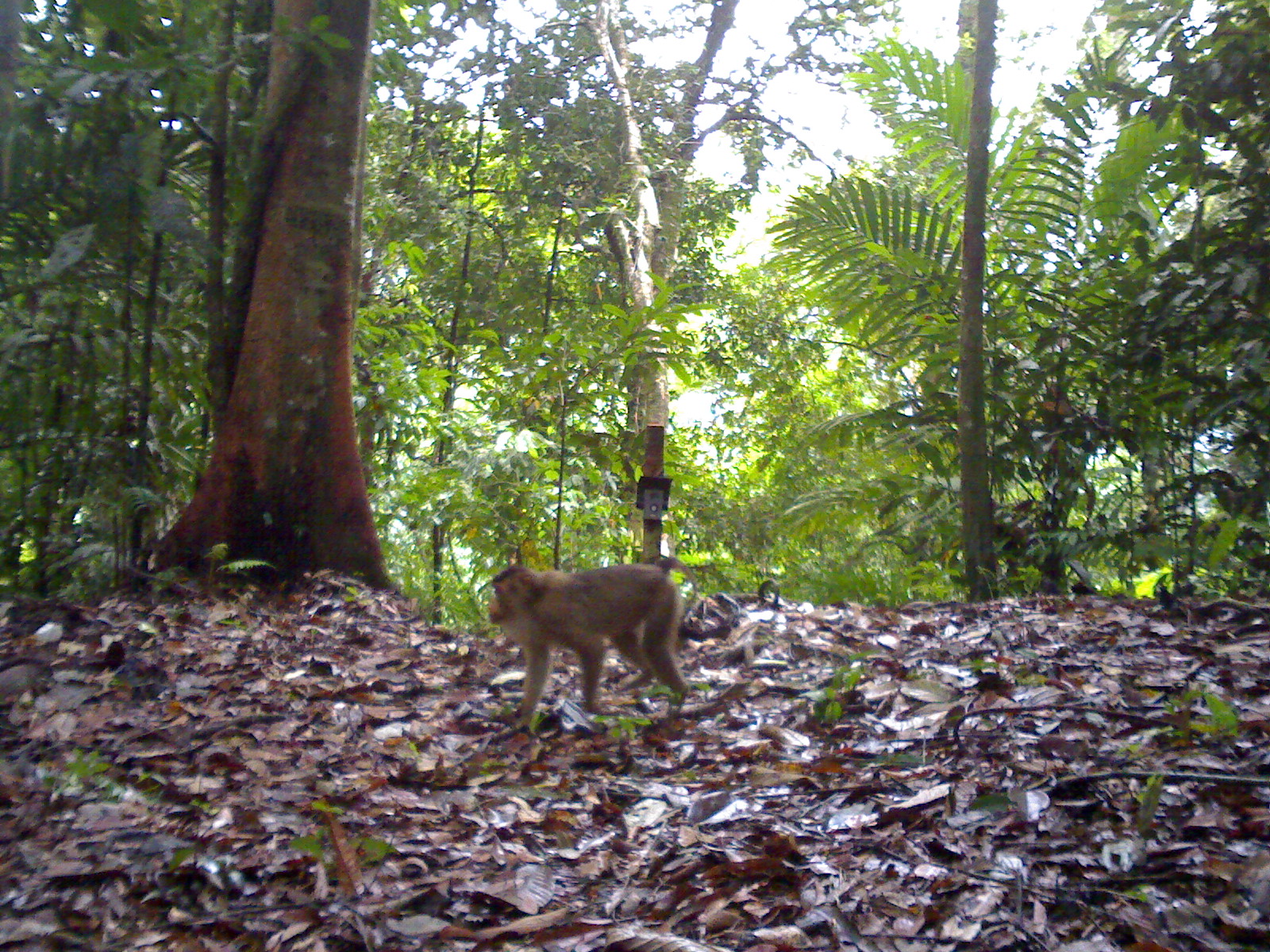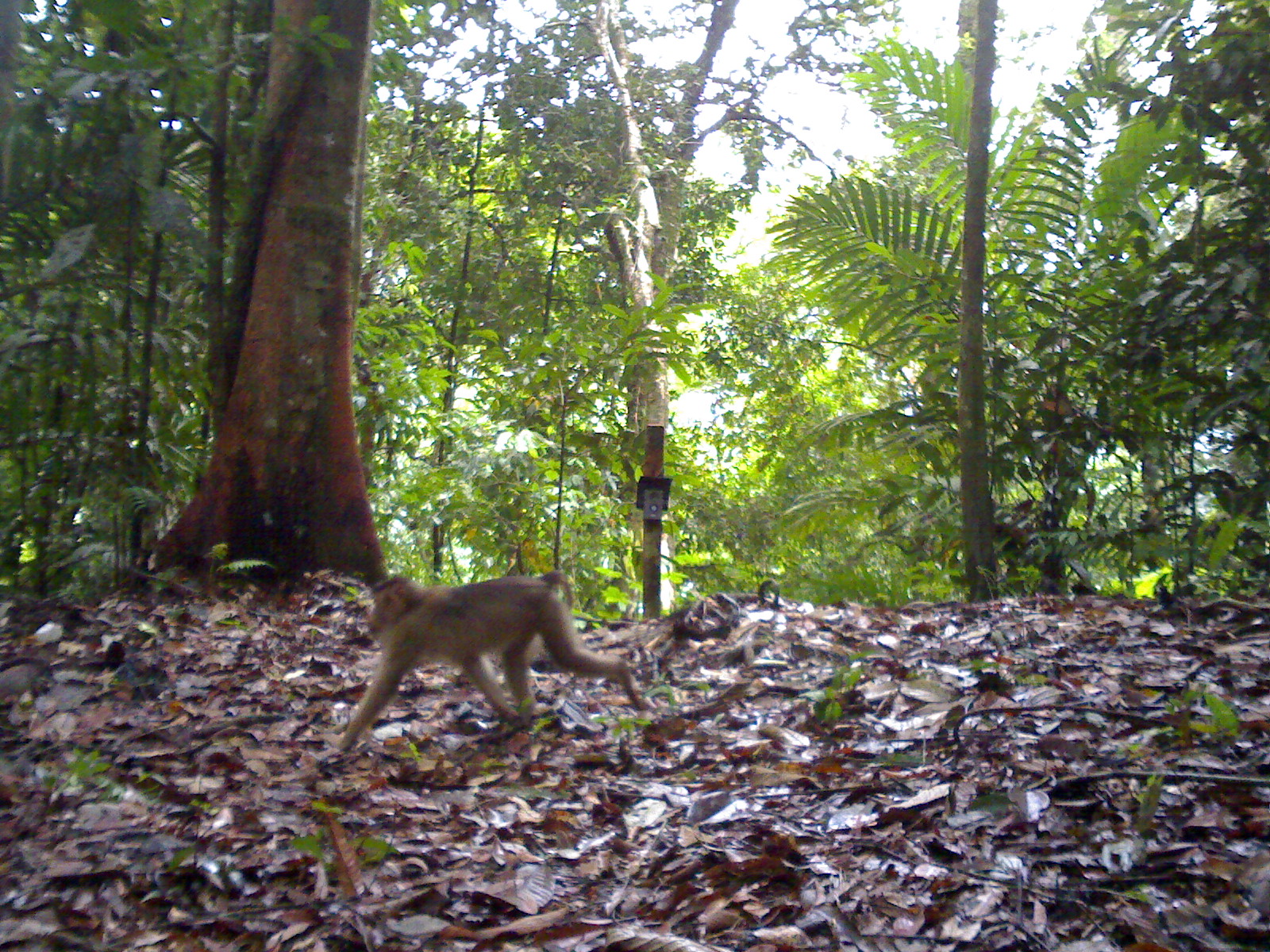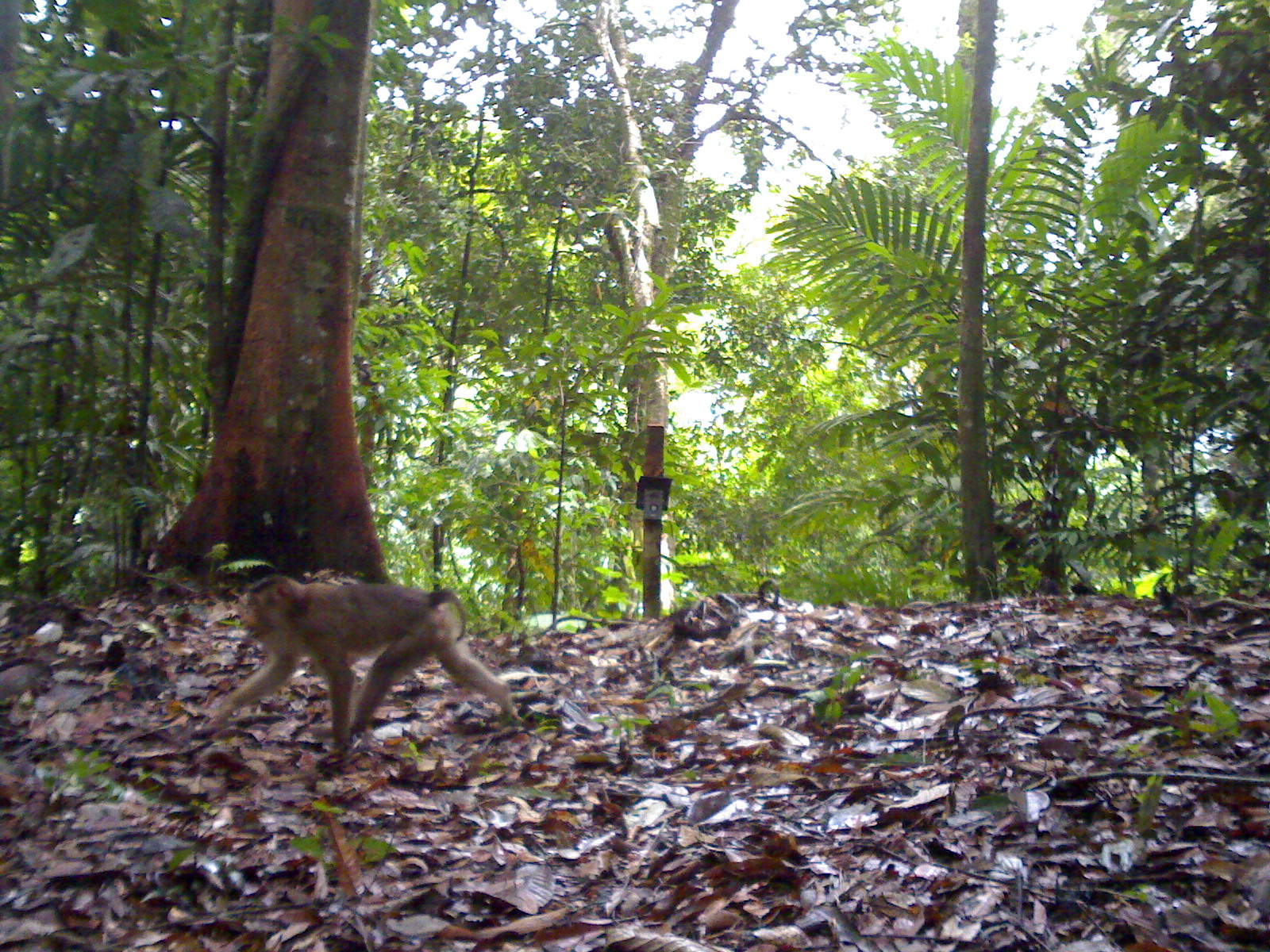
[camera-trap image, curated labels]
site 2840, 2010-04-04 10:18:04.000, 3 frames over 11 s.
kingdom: Animalia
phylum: Chordata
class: Mammalia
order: Primates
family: Cercopithecidae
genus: Macaca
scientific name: Macaca nemestrina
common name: southern pig-tailed macaque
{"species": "Macaca nemestrina (southern pig-tailed macaque)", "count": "1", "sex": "male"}